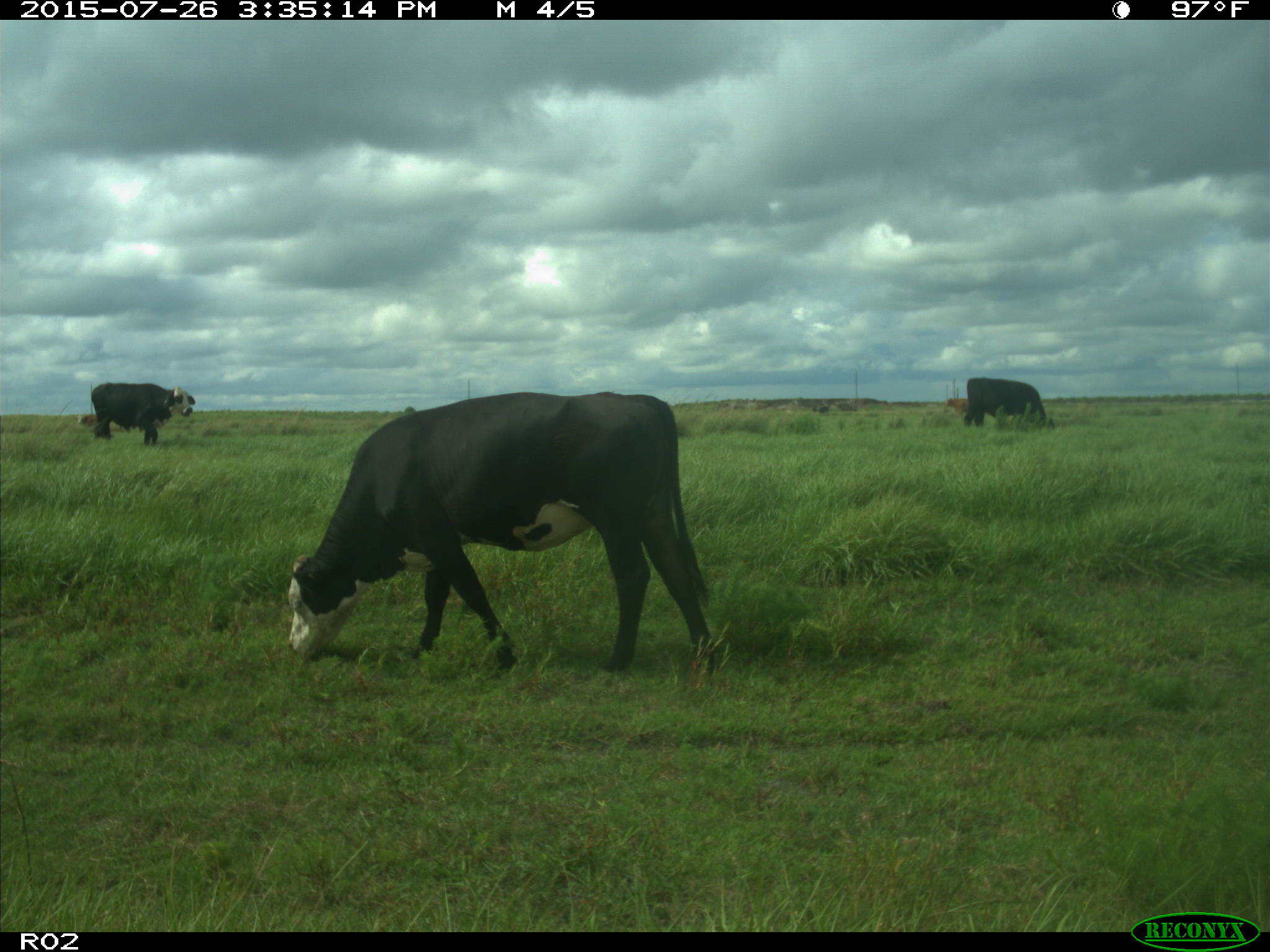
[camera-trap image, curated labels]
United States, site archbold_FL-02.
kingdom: Animalia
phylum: Chordata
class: Mammalia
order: Artiodactyla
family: Bovidae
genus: Bos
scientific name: Bos taurus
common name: domestic cow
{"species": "Bos taurus (domestic cow)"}